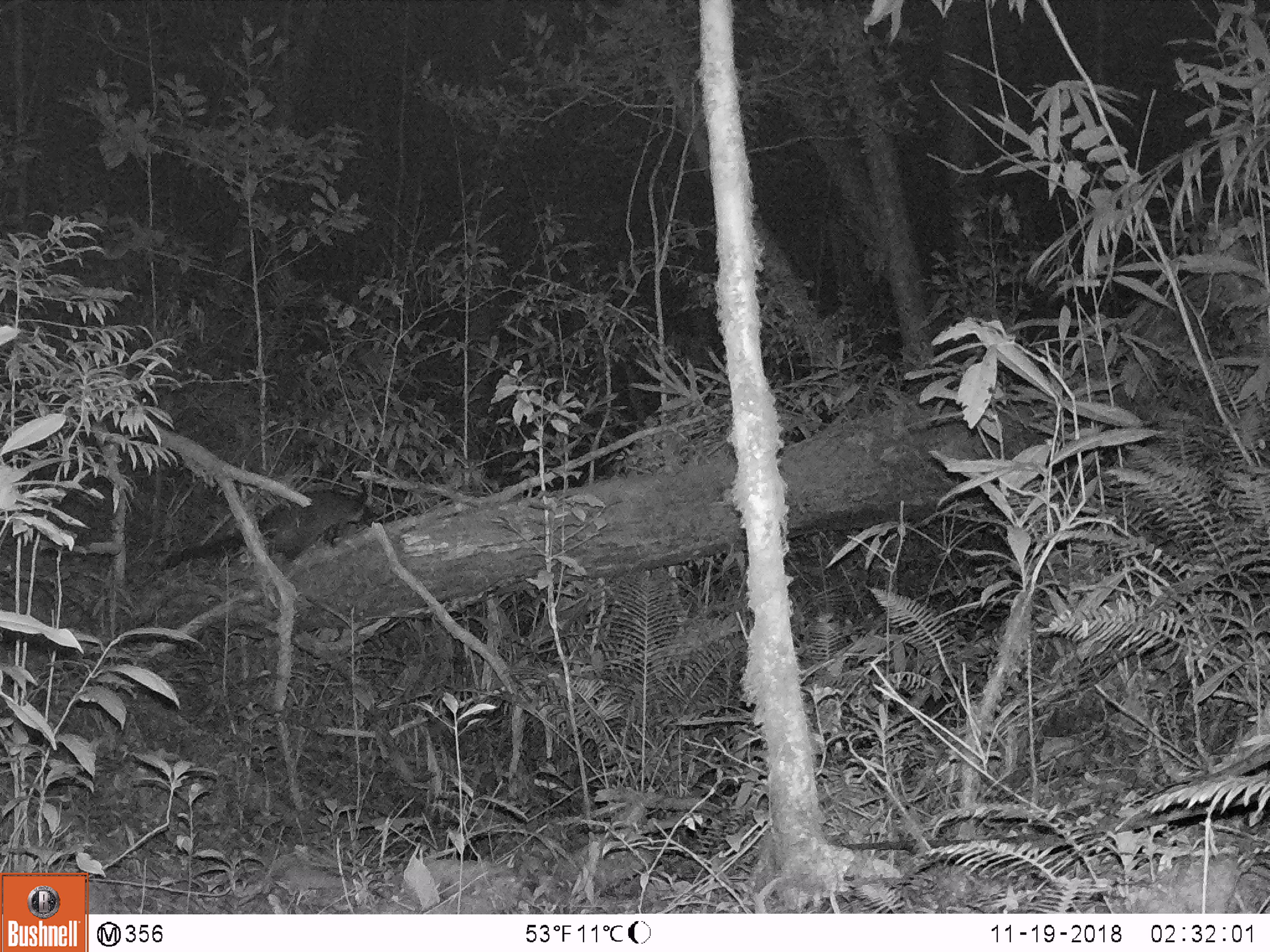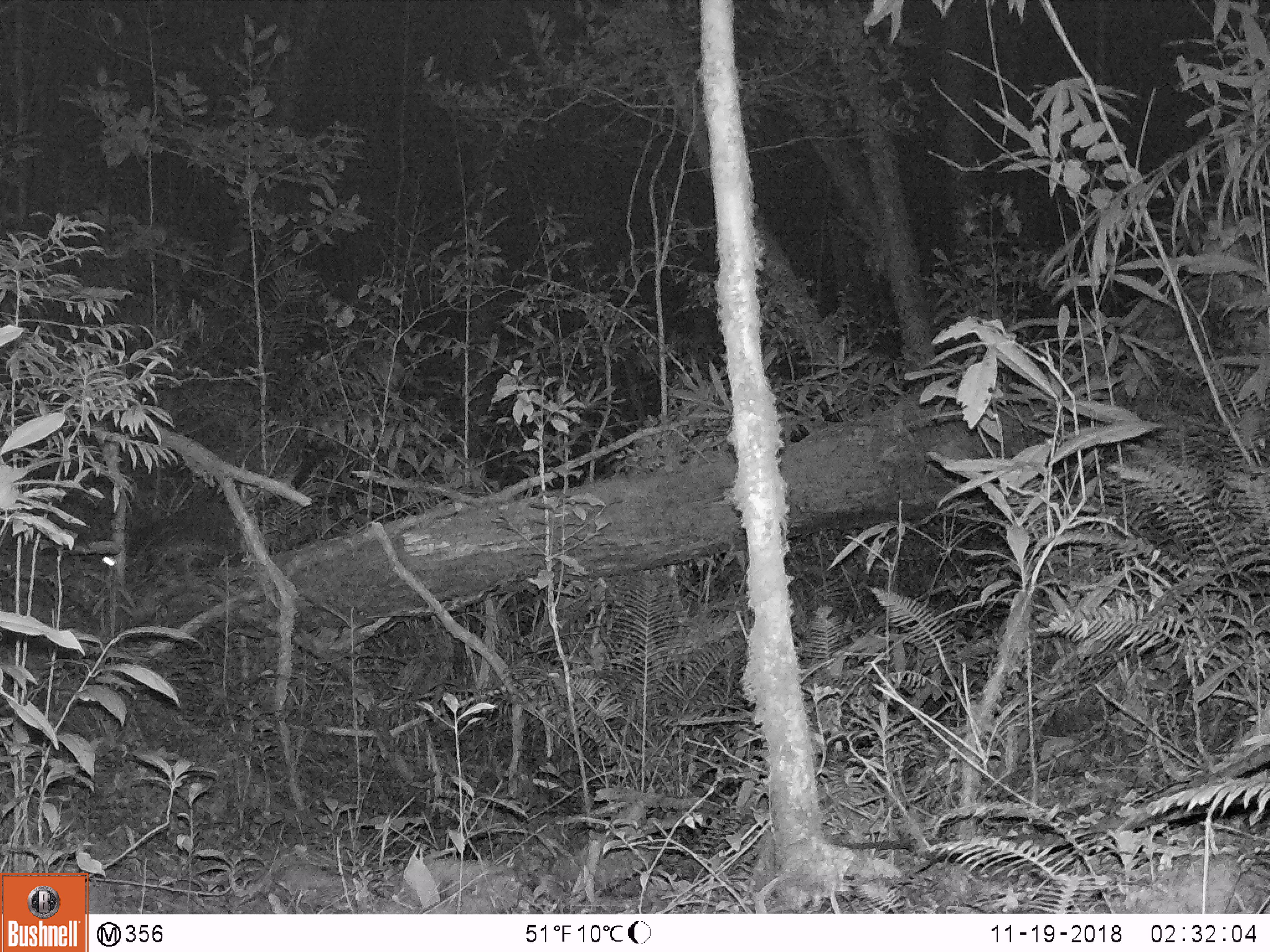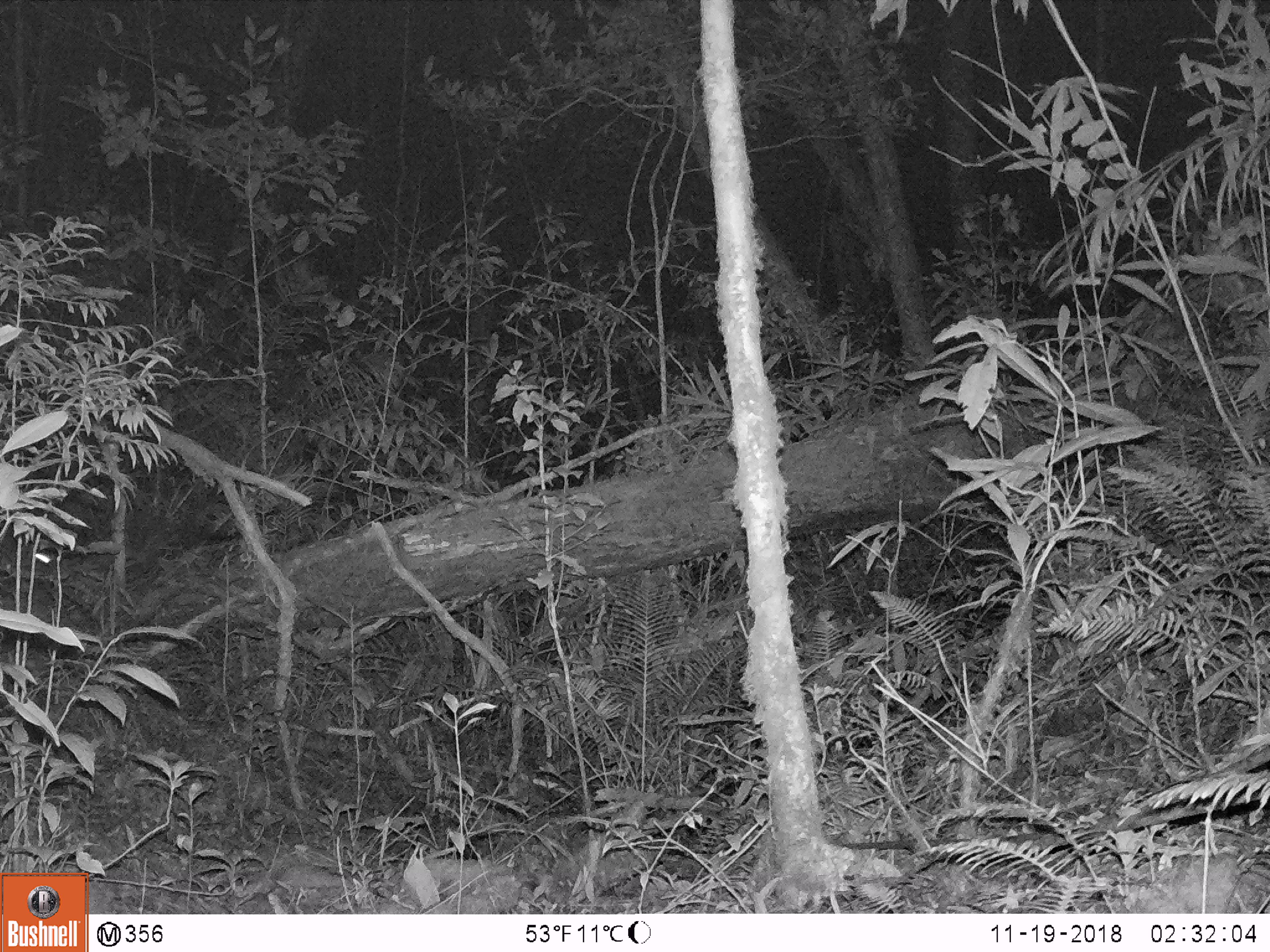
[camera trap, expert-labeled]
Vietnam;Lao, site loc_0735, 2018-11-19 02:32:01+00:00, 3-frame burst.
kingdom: Animalia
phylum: Chordata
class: Mammalia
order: Carnivora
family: Viverridae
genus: Paguma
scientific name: Paguma larvata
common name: masked palm civet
Masked palm civet (Paguma larvata). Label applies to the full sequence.